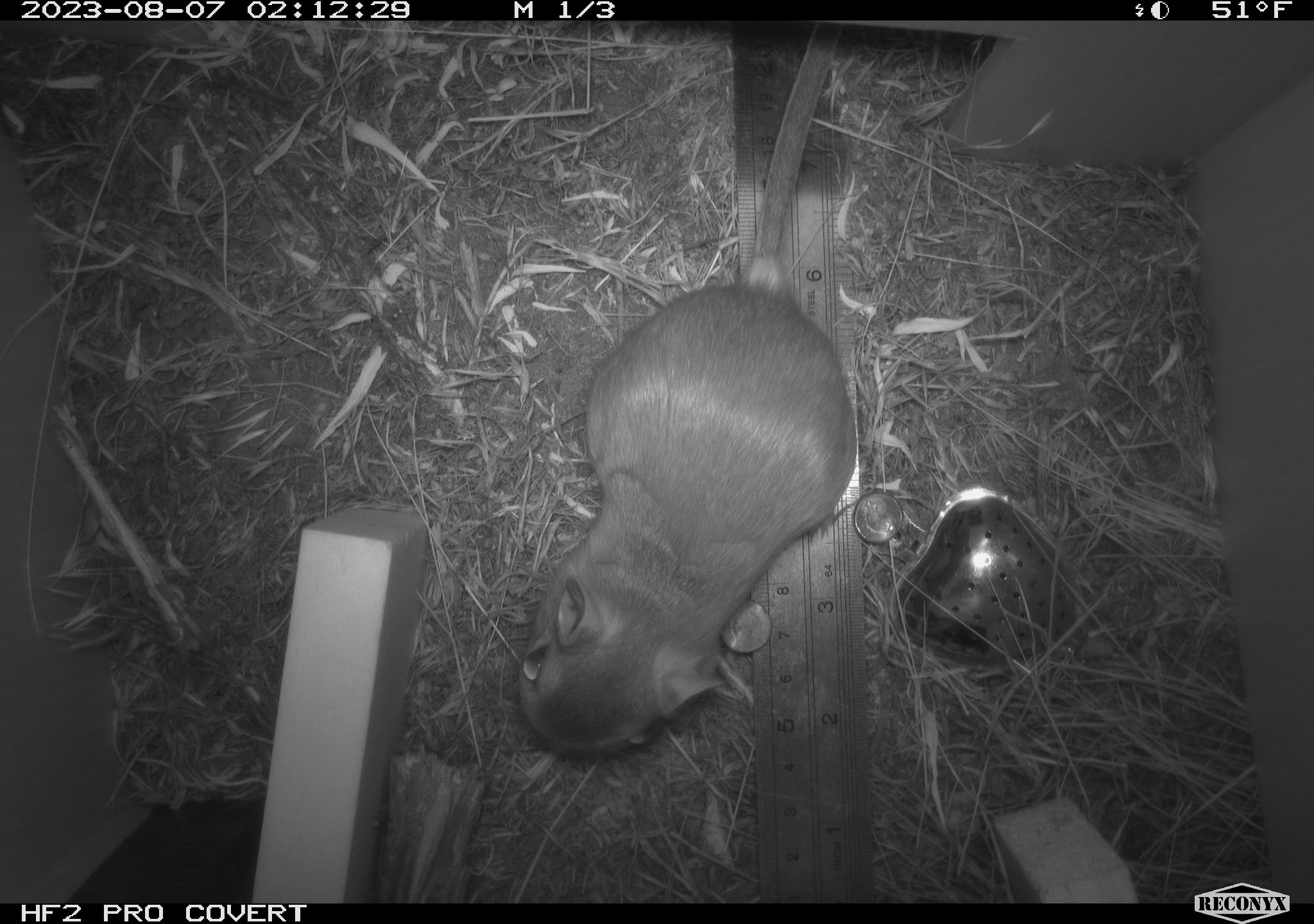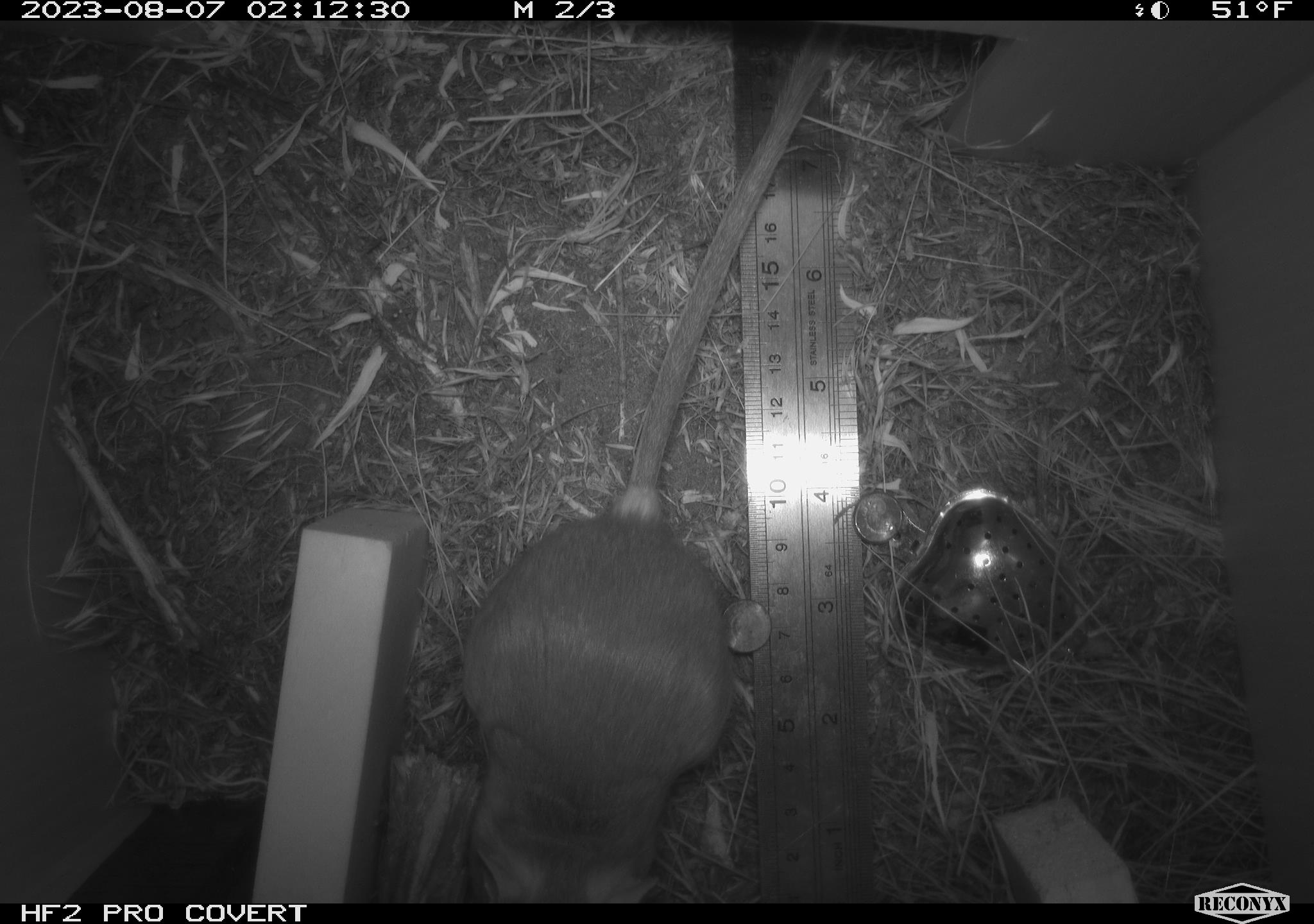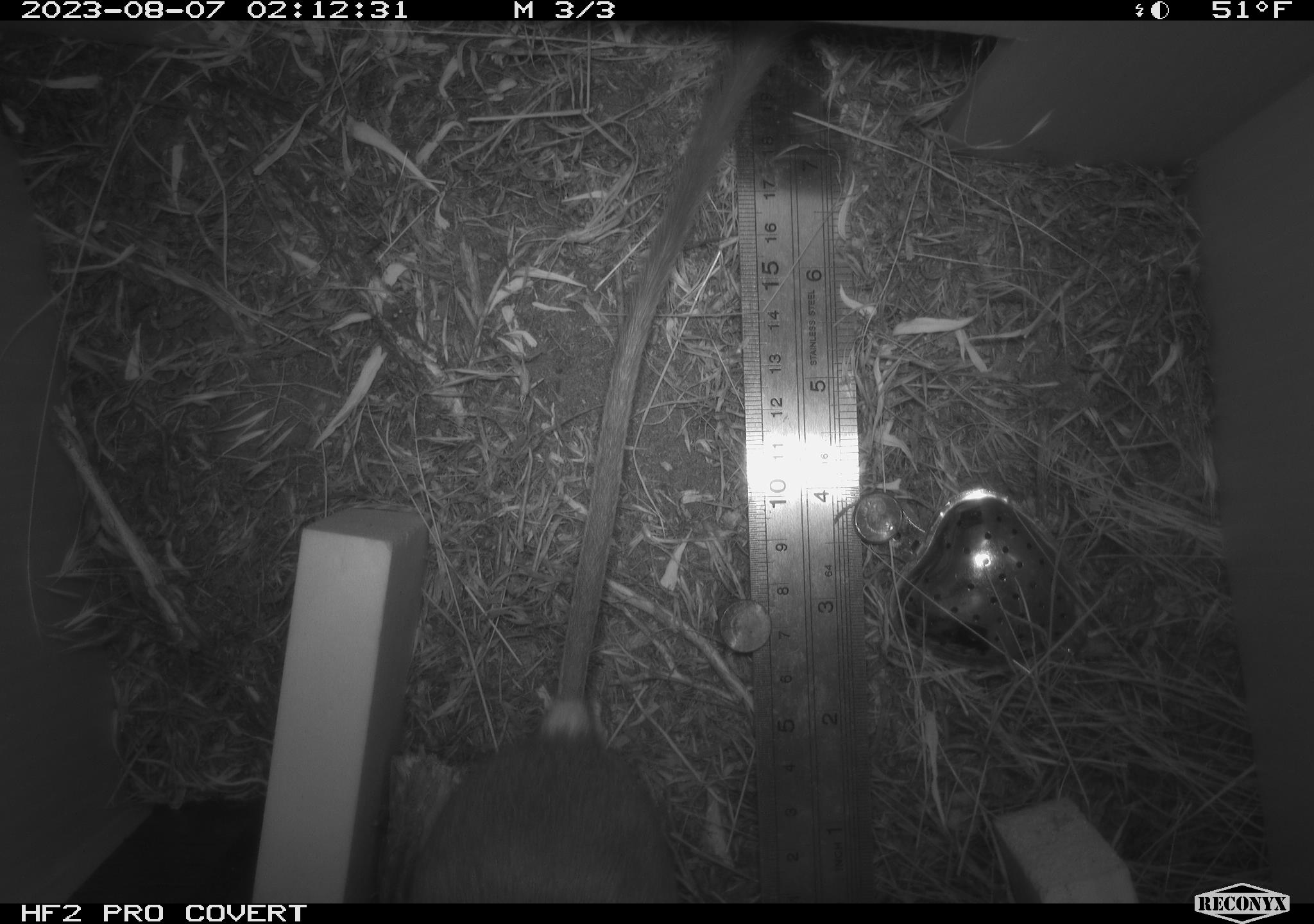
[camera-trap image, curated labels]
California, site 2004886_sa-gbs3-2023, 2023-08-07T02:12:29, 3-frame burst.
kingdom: Animalia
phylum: Chordata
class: Mammalia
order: Rodentia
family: Heteromyidae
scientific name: Heteromyidae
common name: kangaroo rats and pocket mice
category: heteromyidae family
Heteromyidae family (kangaroo rats and pocket mice) (Heteromyidae).